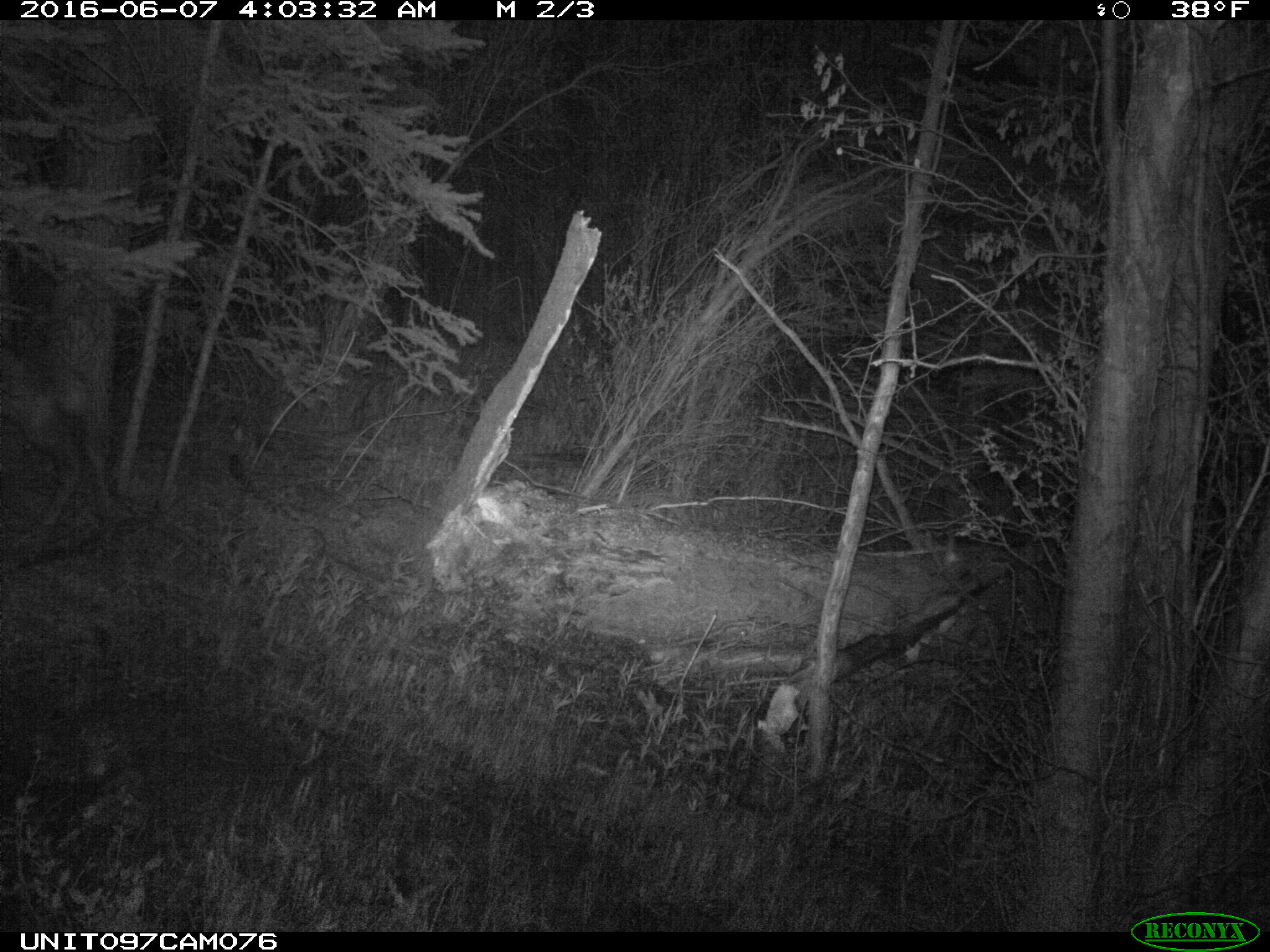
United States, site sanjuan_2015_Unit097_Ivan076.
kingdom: Animalia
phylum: Chordata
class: Mammalia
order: Artiodactyla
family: Cervidae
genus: Cervus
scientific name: Cervus elaphus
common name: red deer